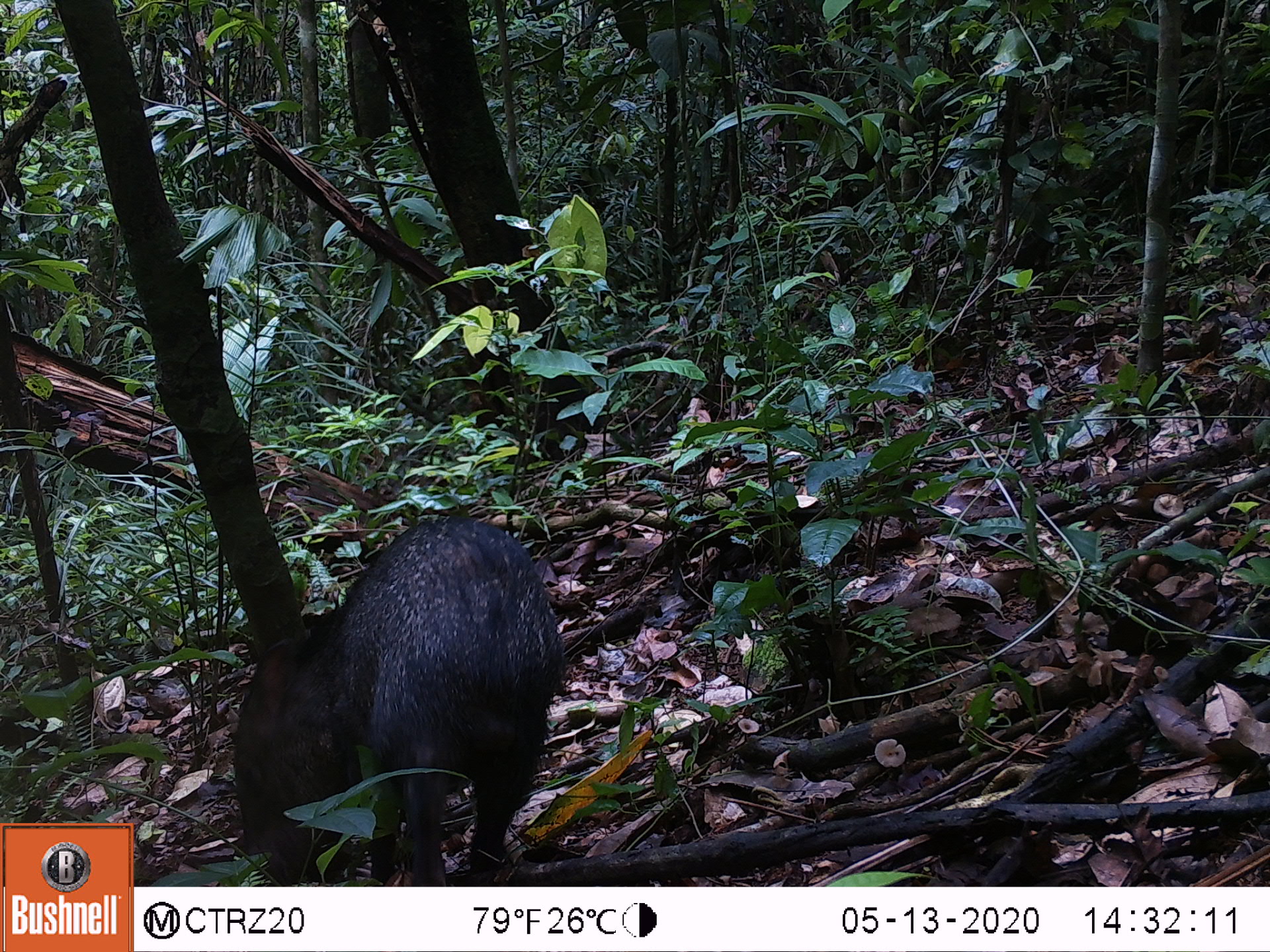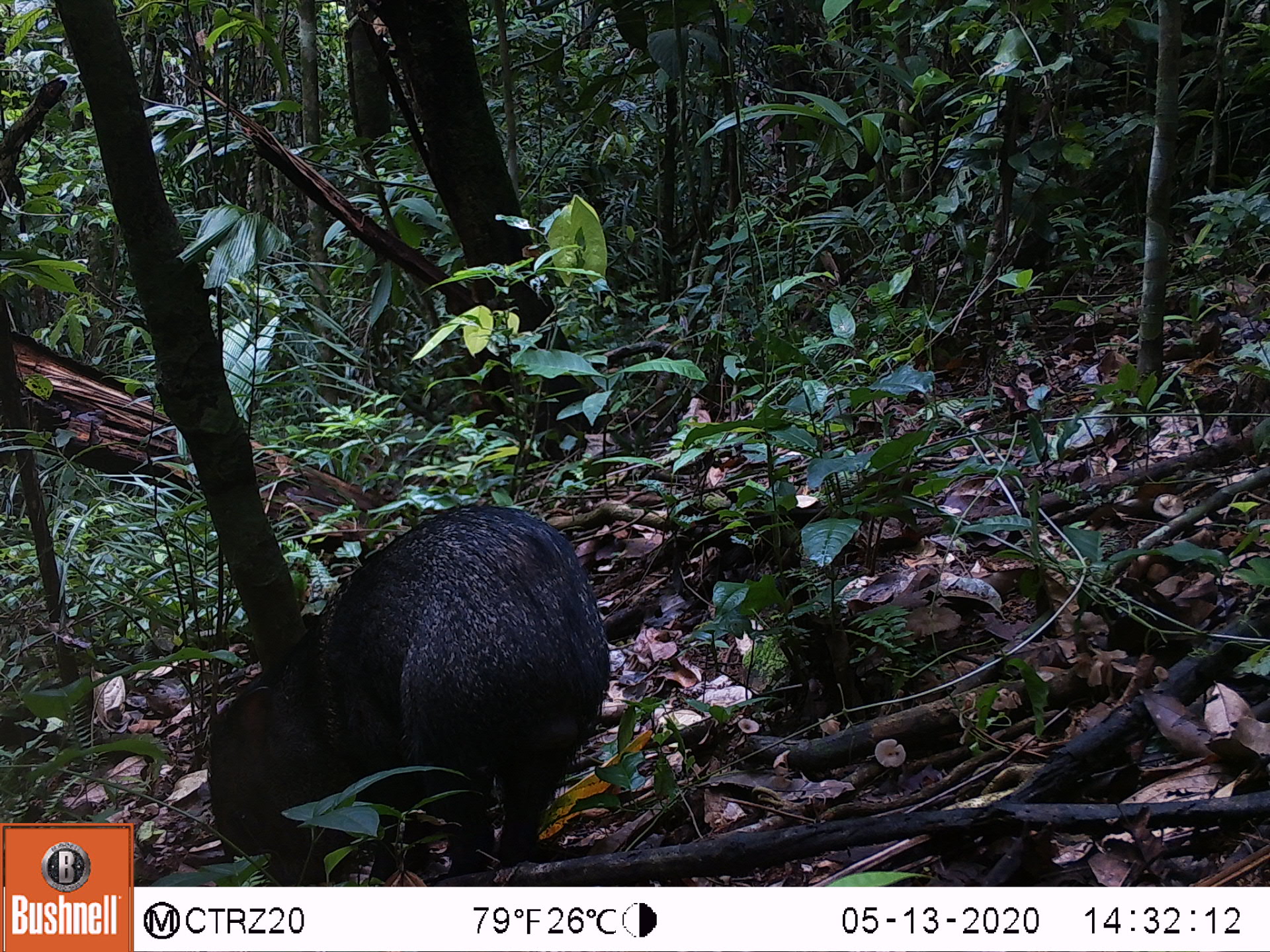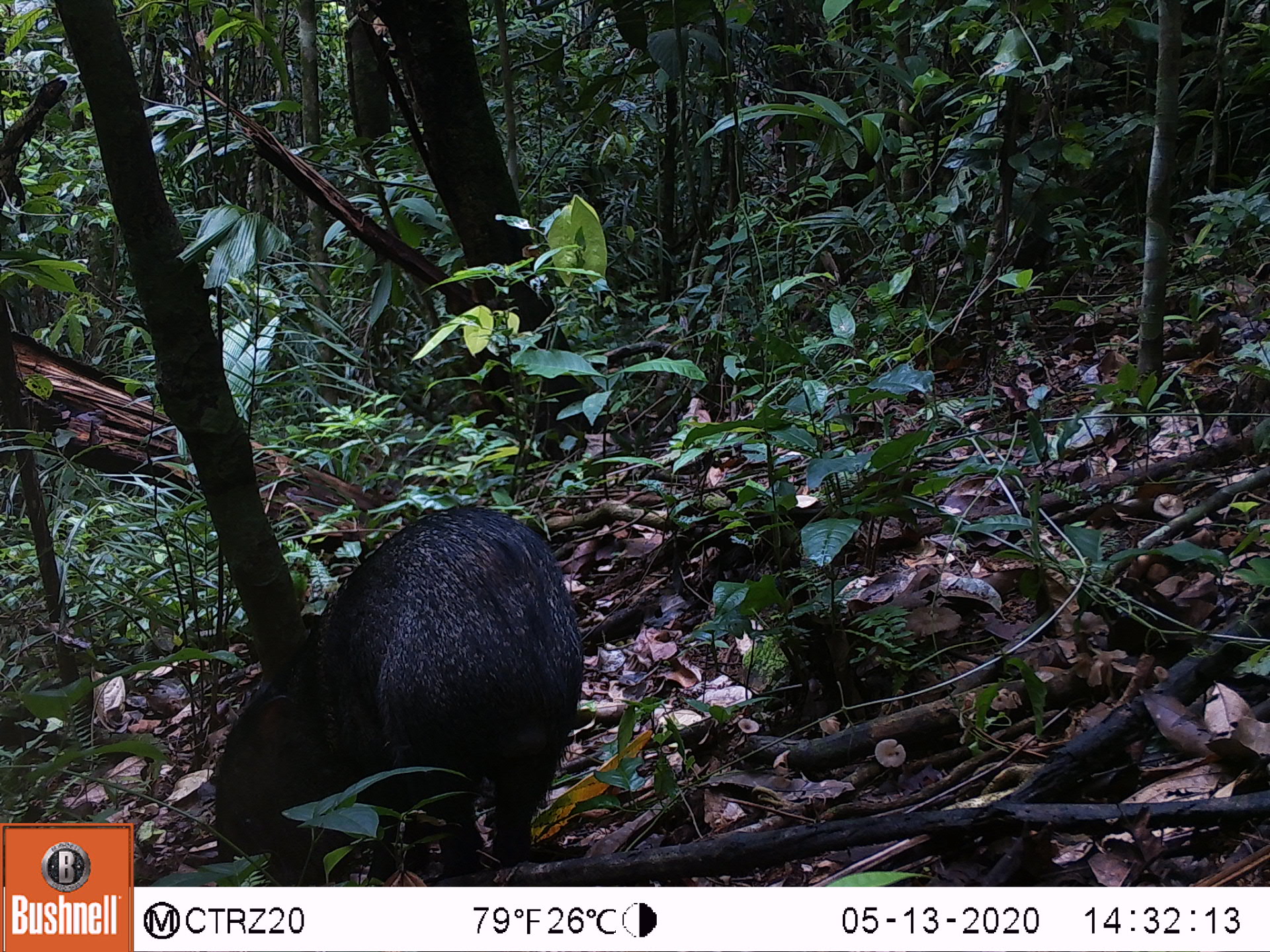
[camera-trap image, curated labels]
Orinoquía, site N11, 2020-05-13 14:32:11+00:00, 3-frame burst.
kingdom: Animalia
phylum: Chordata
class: Mammalia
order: Artiodactyla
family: Tayassuidae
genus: Pecari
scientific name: Pecari tajacu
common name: collared peccary